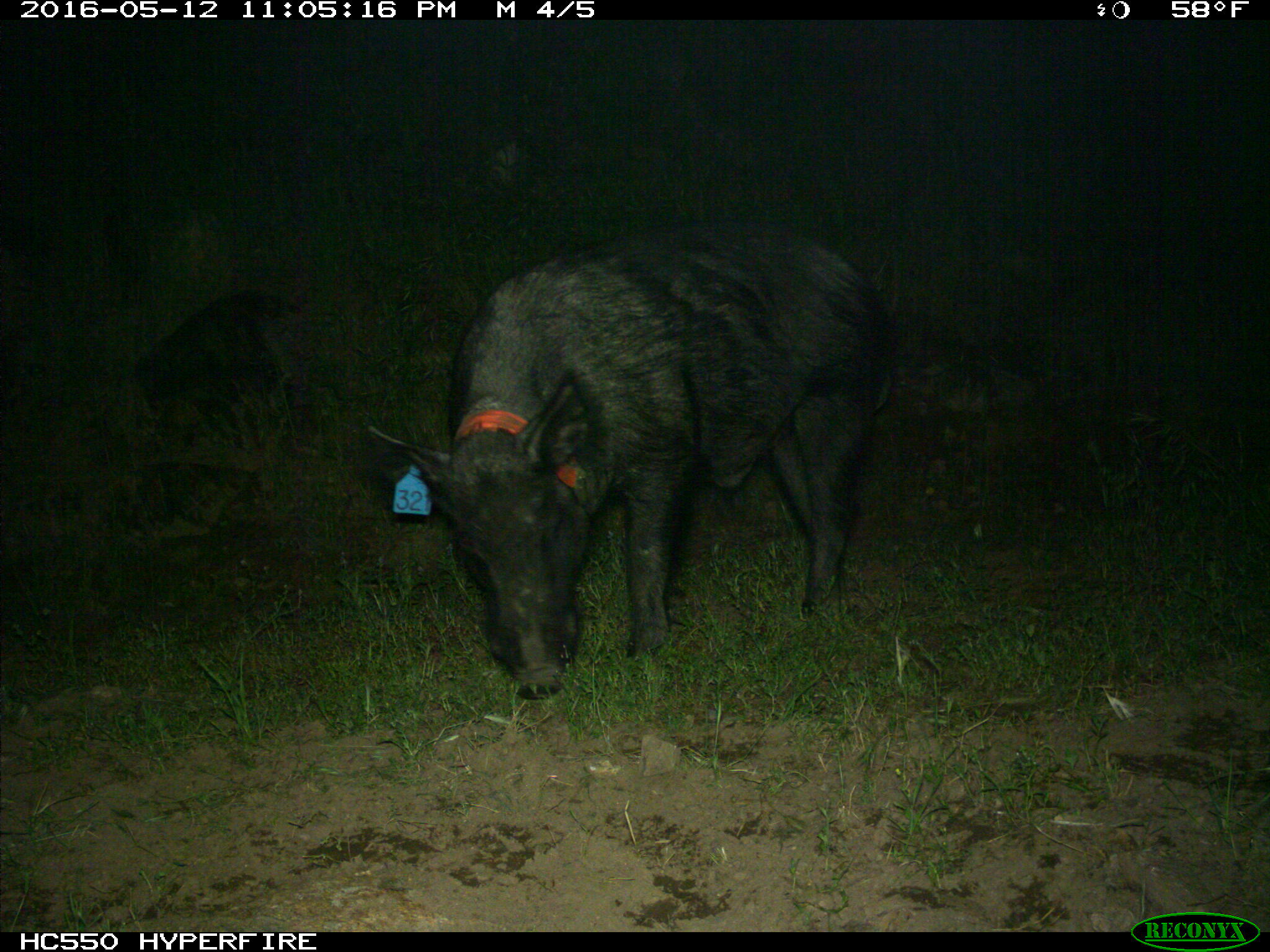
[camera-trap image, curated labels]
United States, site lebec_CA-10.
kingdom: Animalia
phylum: Chordata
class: Mammalia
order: Artiodactyla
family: Suidae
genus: Sus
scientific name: Sus scrofa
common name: wild boar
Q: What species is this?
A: Sus scrofa (wild boar).